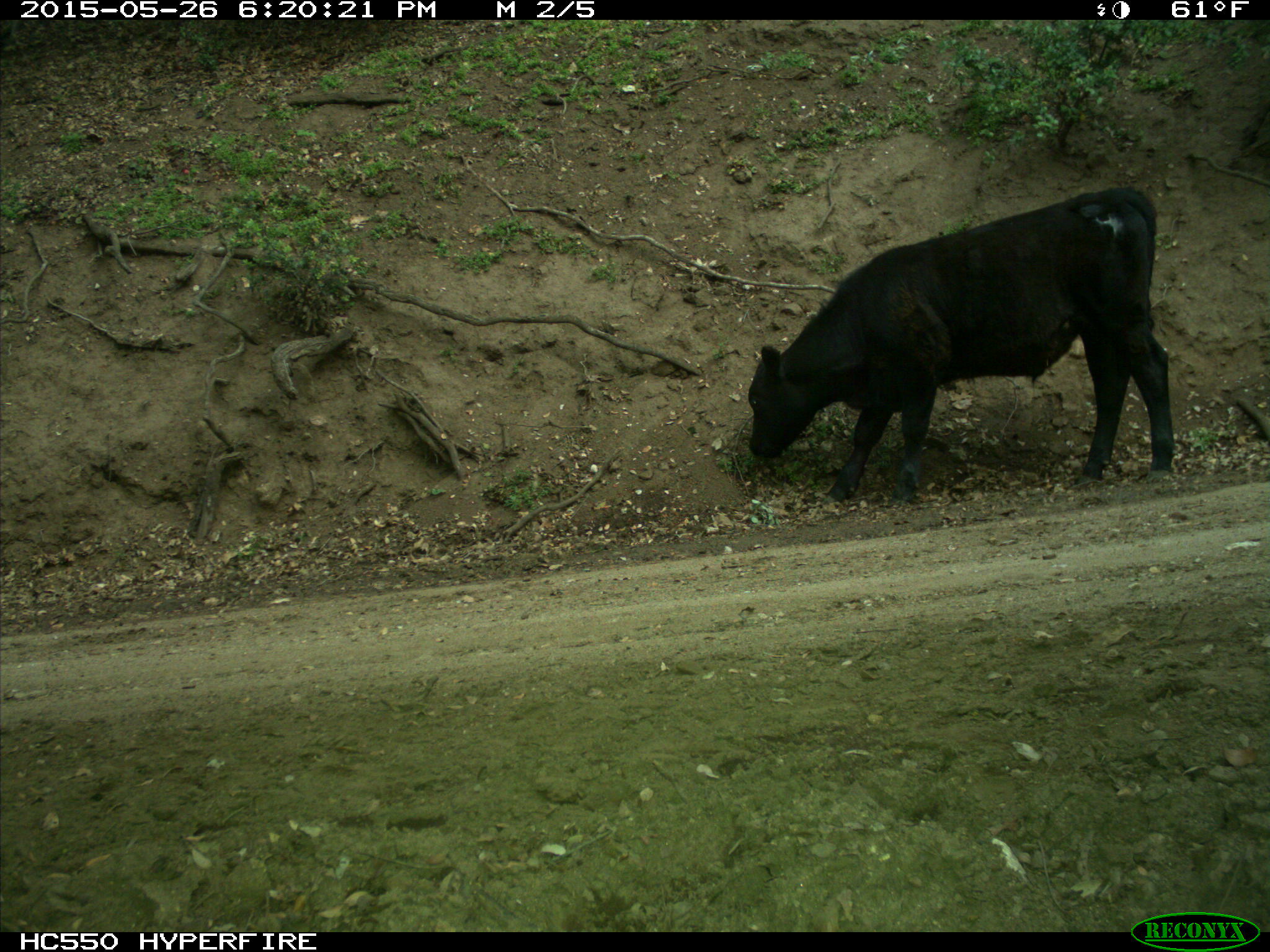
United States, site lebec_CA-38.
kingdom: Animalia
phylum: Chordata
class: Mammalia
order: Artiodactyla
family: Bovidae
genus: Bos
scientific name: Bos taurus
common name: domestic cow